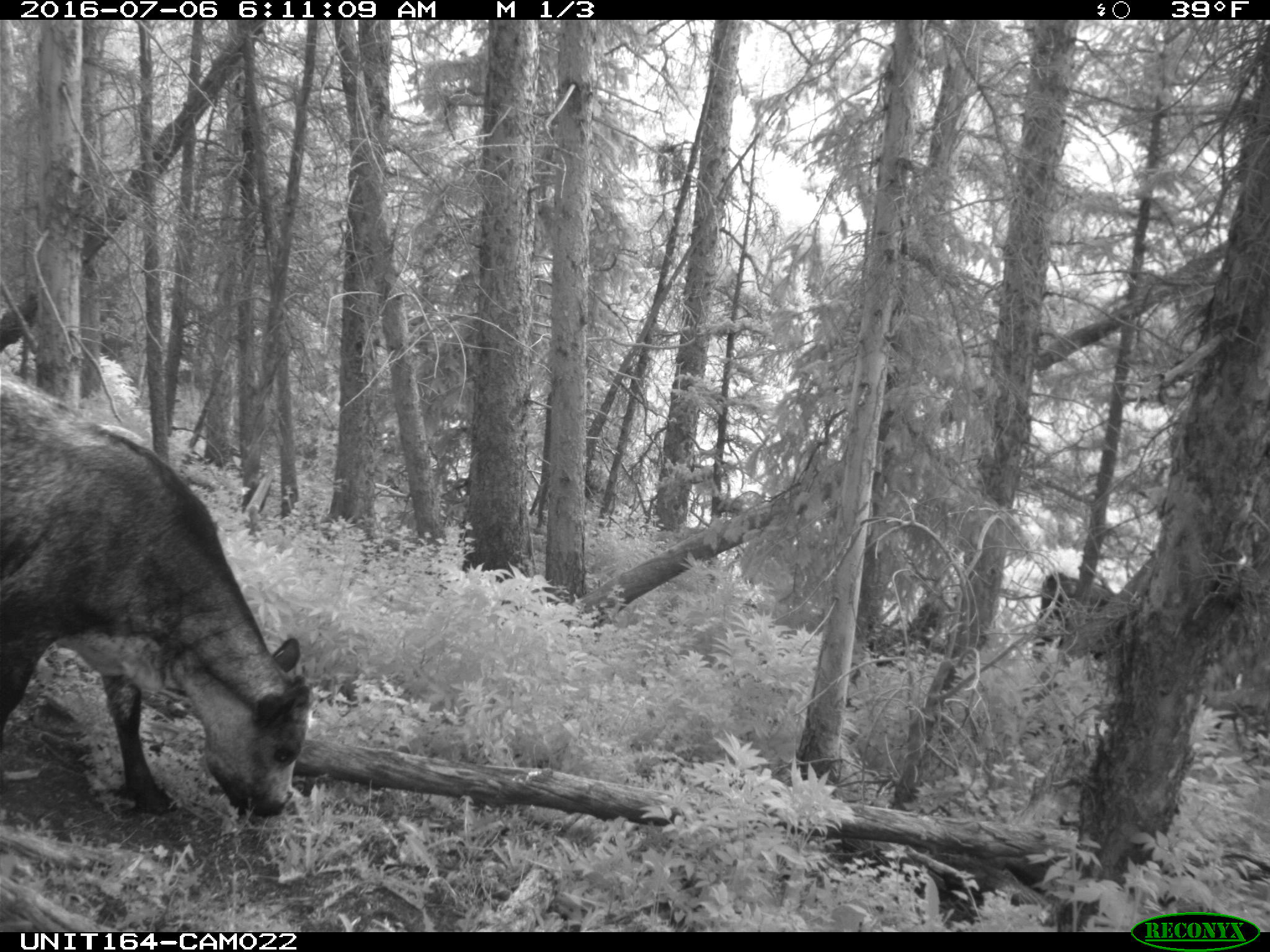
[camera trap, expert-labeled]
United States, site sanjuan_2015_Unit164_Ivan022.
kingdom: Animalia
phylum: Chordata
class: Mammalia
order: Artiodactyla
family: Bovidae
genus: Bos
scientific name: Bos taurus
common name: domestic cow